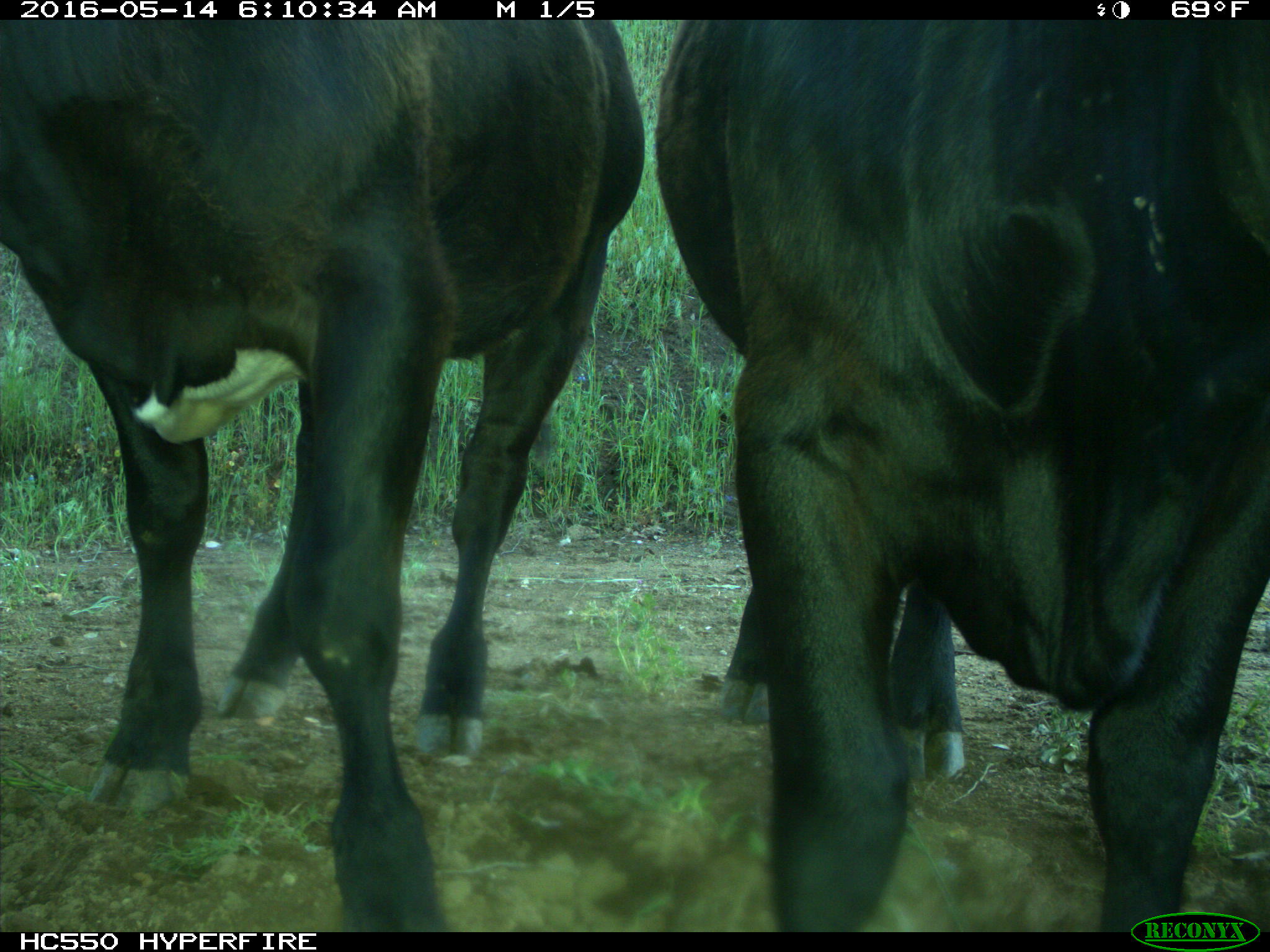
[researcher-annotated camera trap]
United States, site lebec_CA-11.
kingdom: Animalia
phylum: Chordata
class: Mammalia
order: Artiodactyla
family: Bovidae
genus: Bos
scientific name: Bos taurus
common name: domestic cow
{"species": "Bos taurus (domestic cow)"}